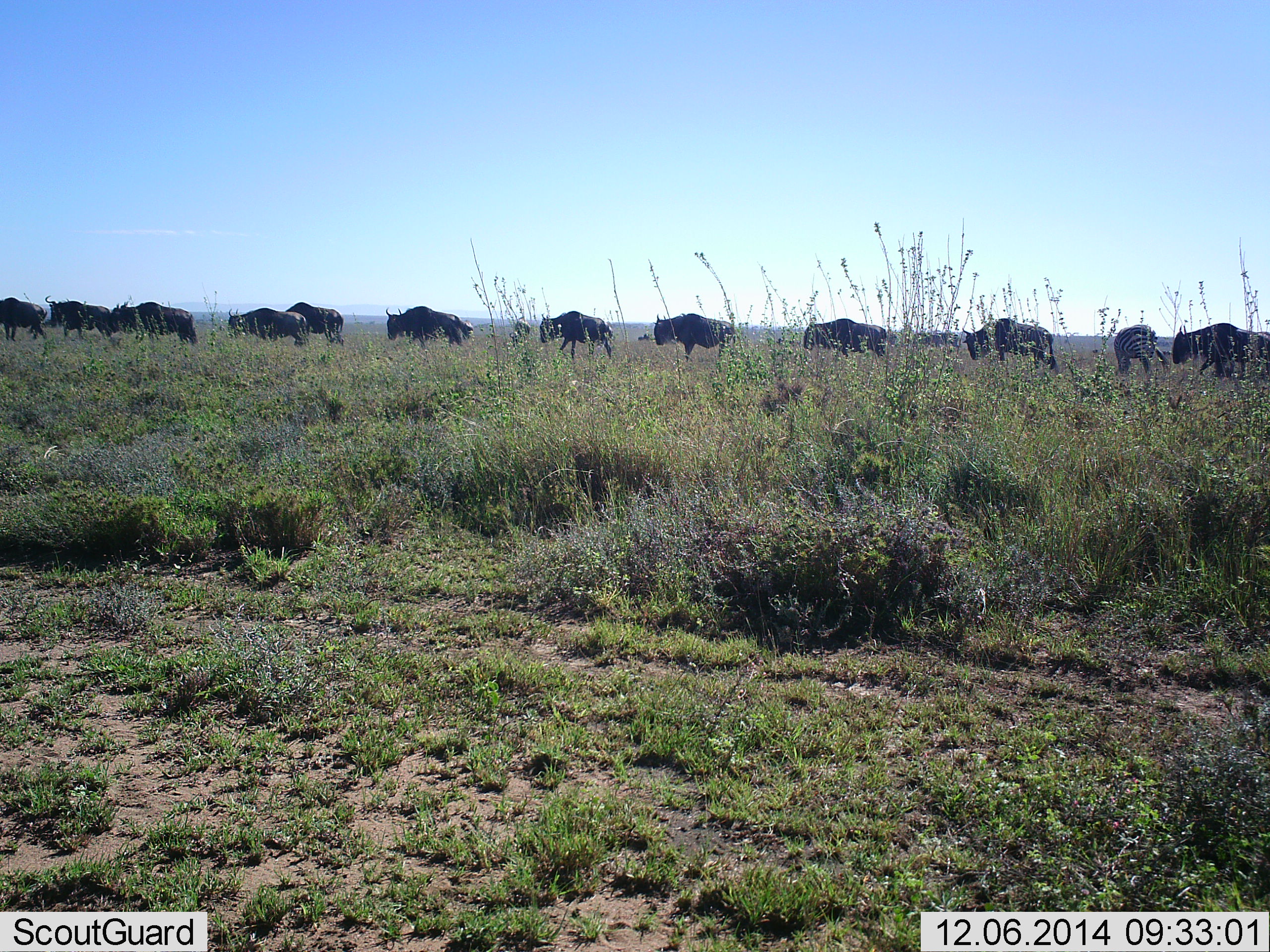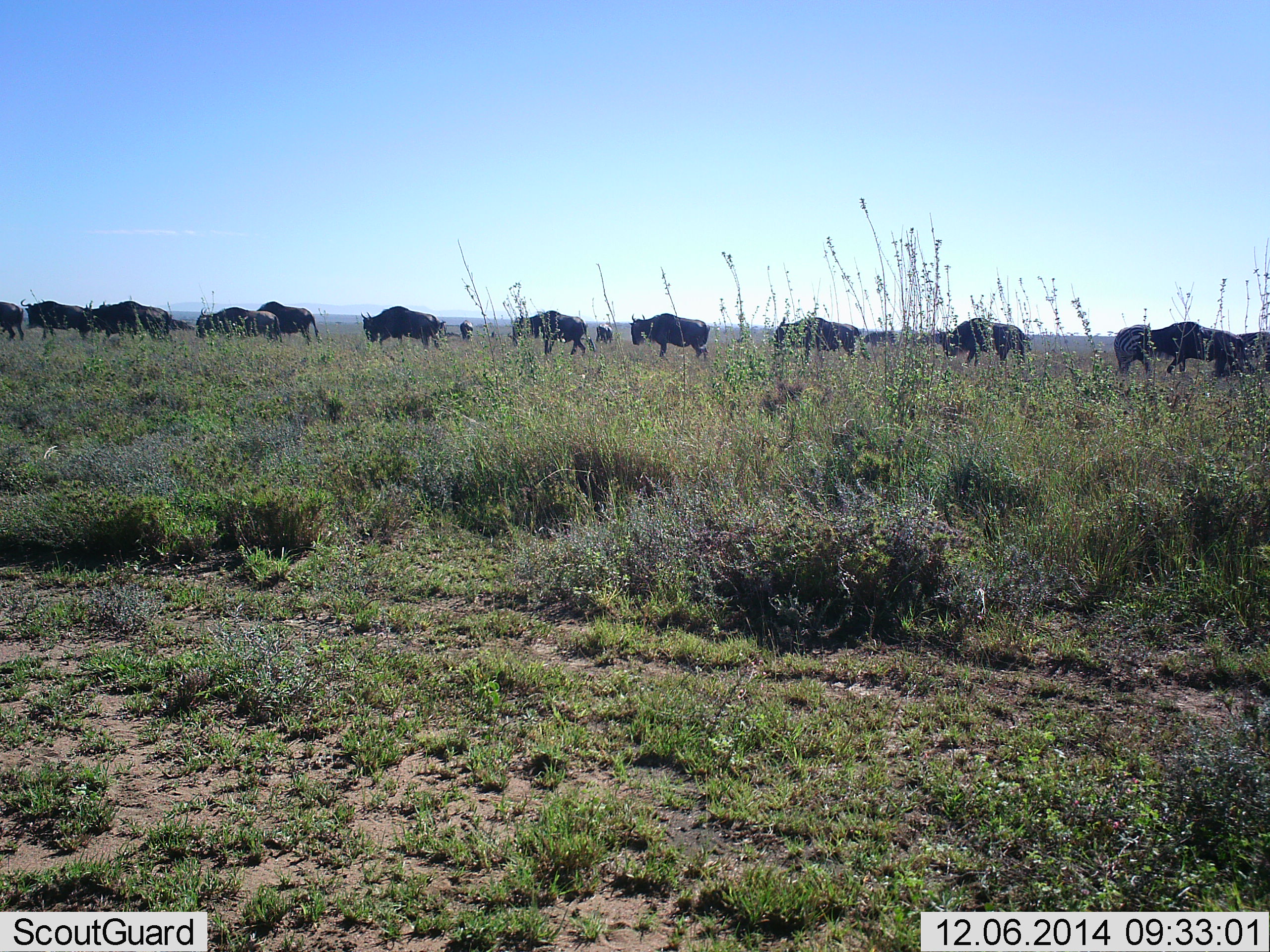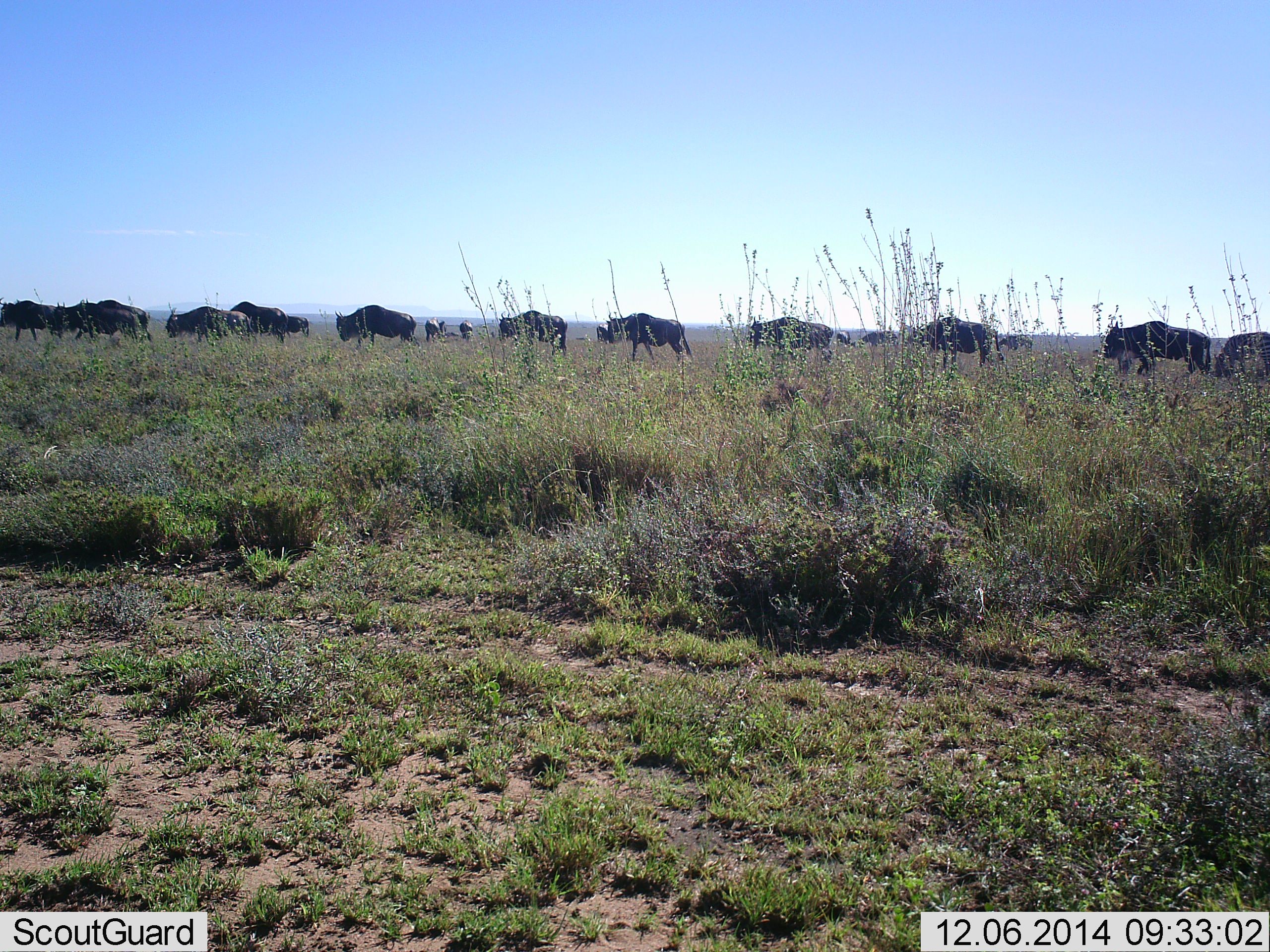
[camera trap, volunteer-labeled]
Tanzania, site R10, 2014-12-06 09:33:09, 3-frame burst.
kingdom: Animalia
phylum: Chordata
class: Mammalia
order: Artiodactyla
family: Bovidae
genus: Connochaetes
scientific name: Connochaetes taurinus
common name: blue wildebeest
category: wildebeest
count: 11-50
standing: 11%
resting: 0%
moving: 94%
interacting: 0%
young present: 0%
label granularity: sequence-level